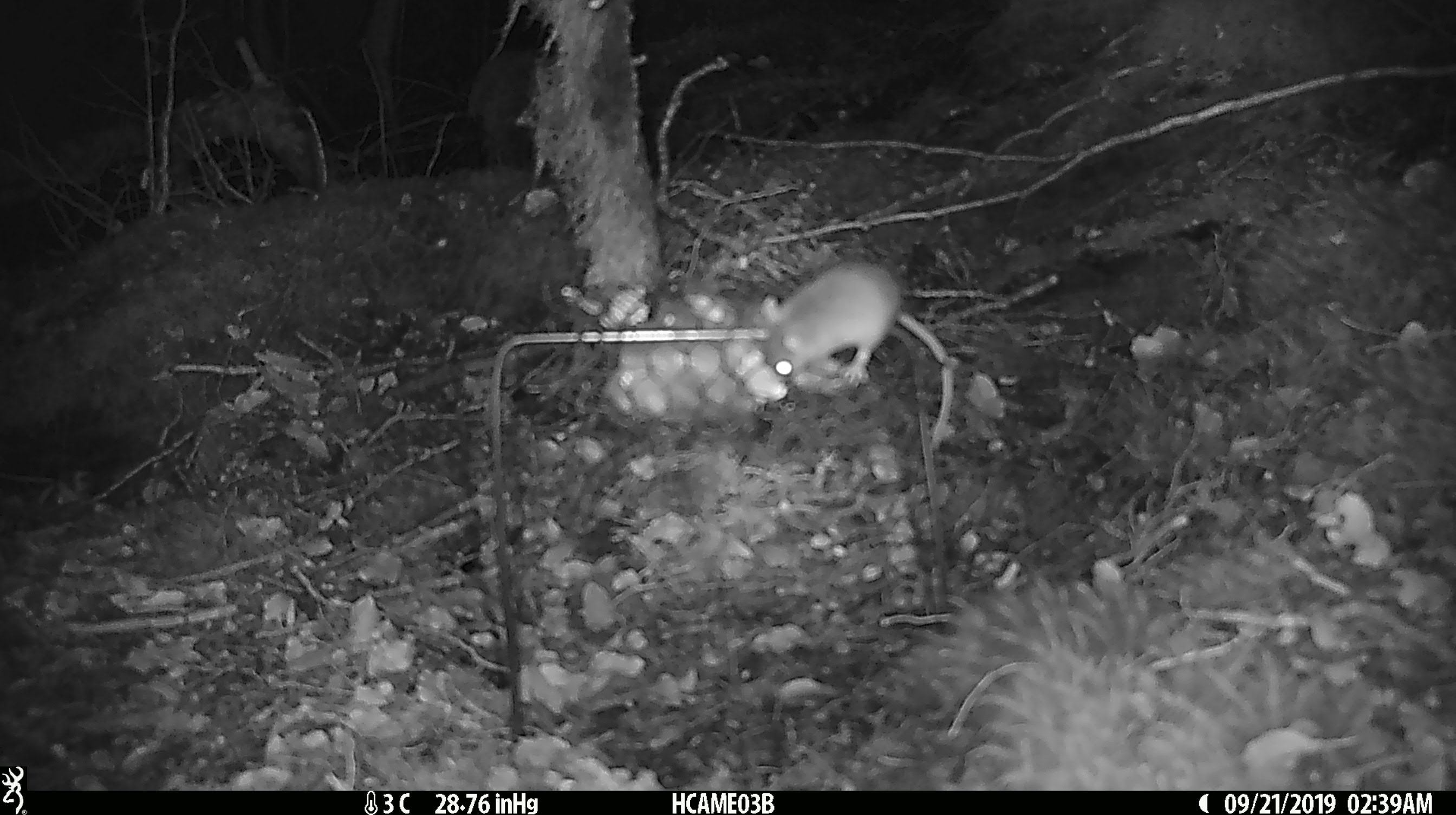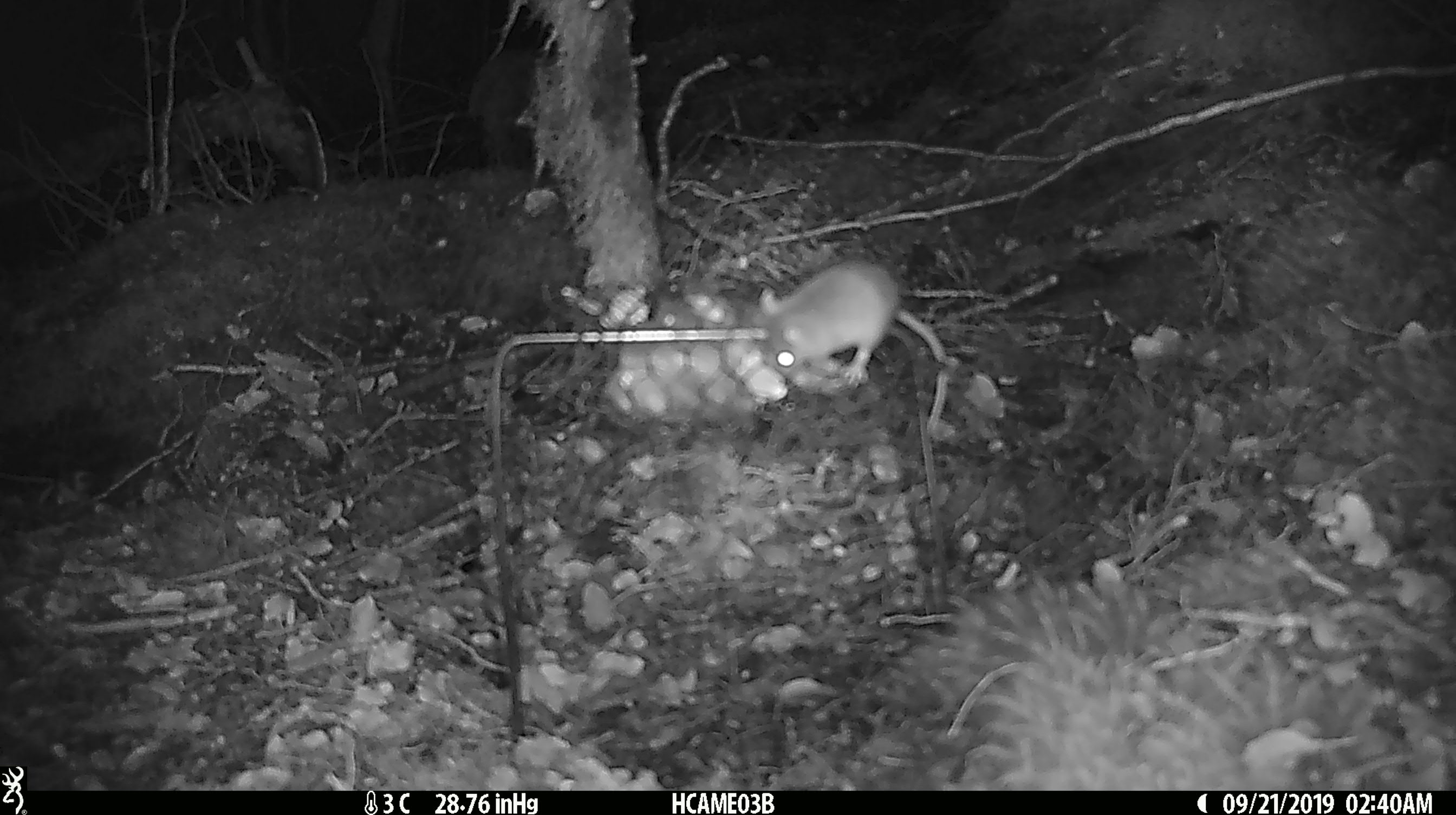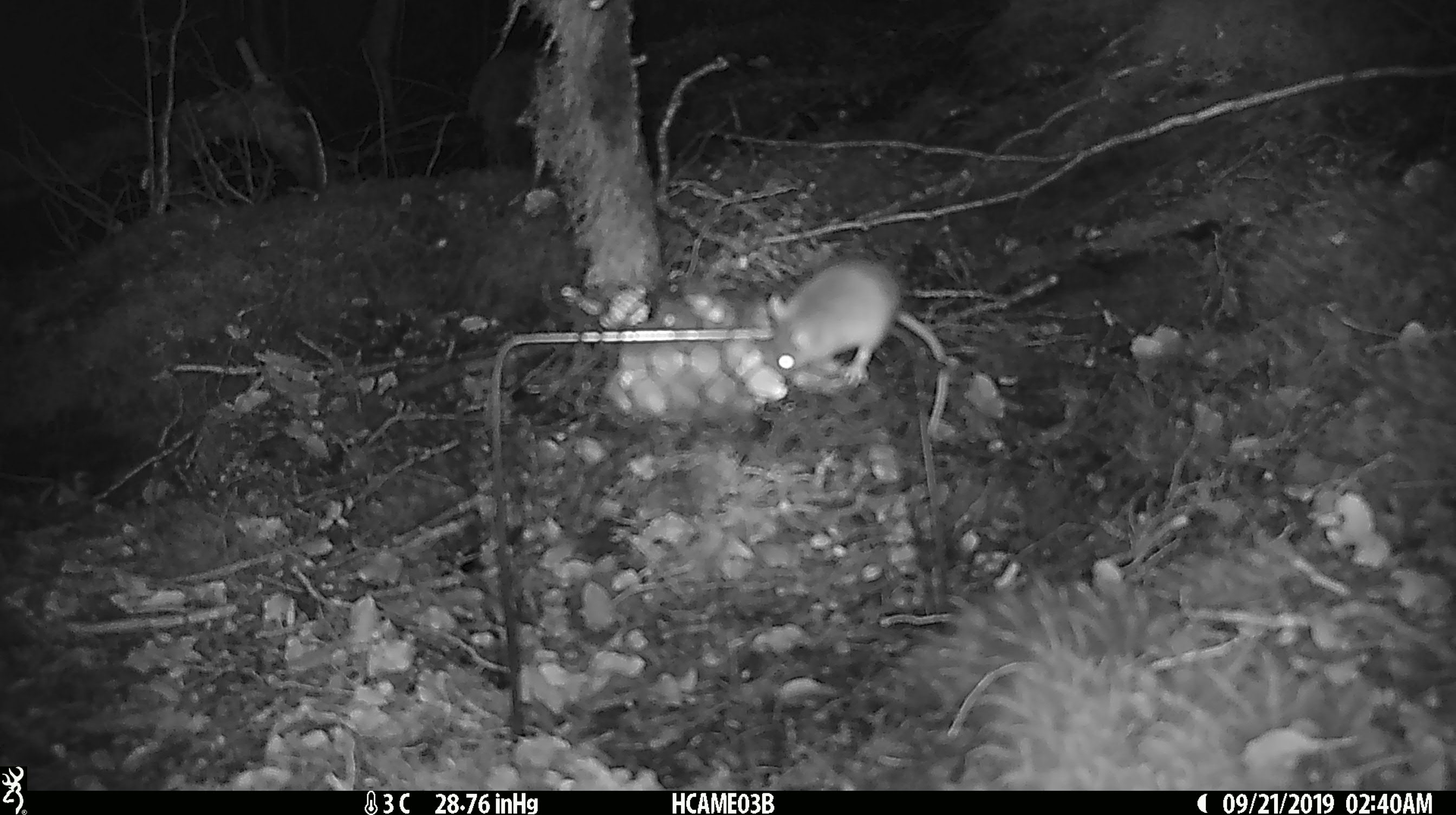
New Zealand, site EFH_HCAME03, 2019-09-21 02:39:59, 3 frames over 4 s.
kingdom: Animalia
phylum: Chordata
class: Mammalia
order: Rodentia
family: Muridae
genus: Mus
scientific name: Mus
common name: mouse